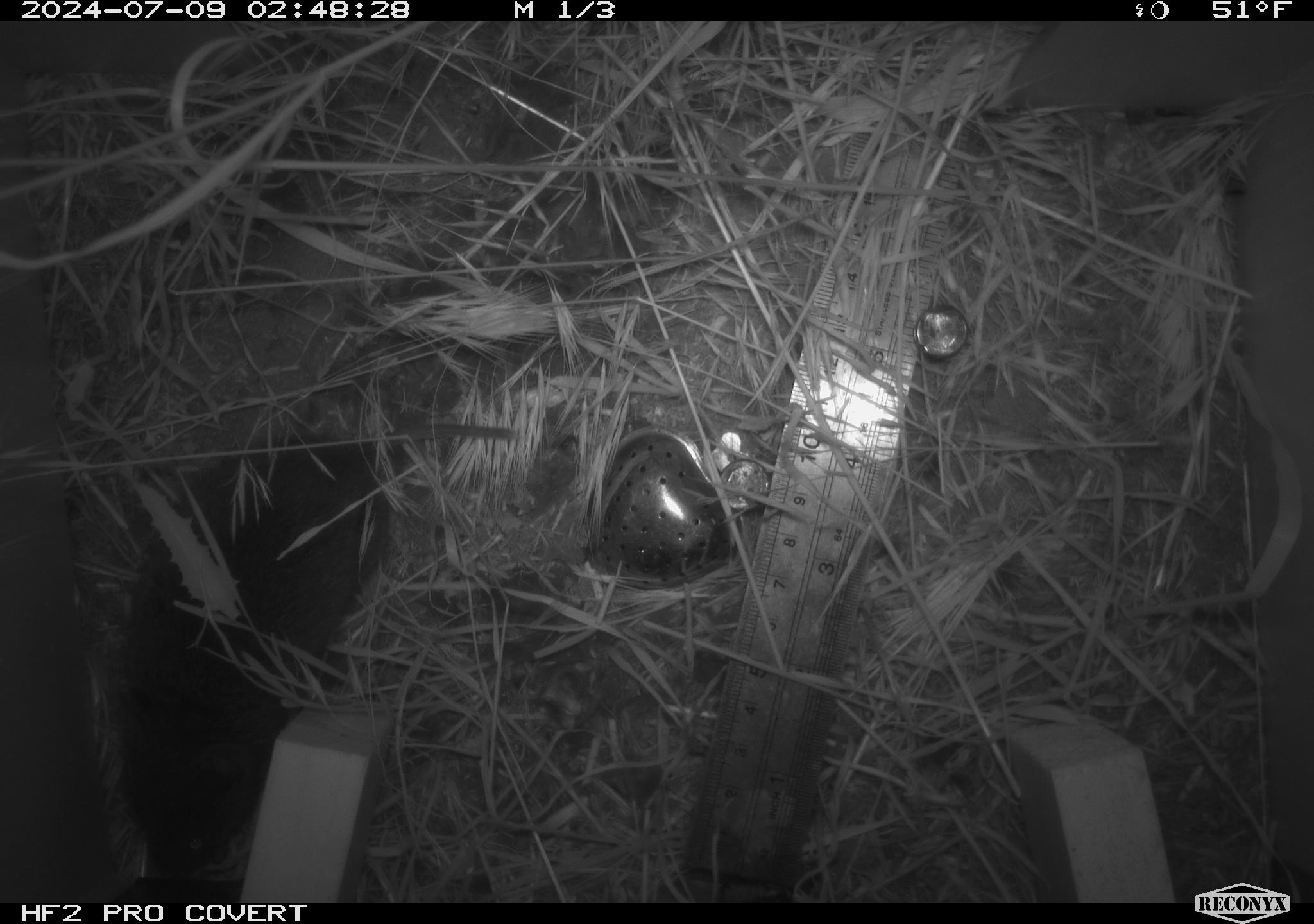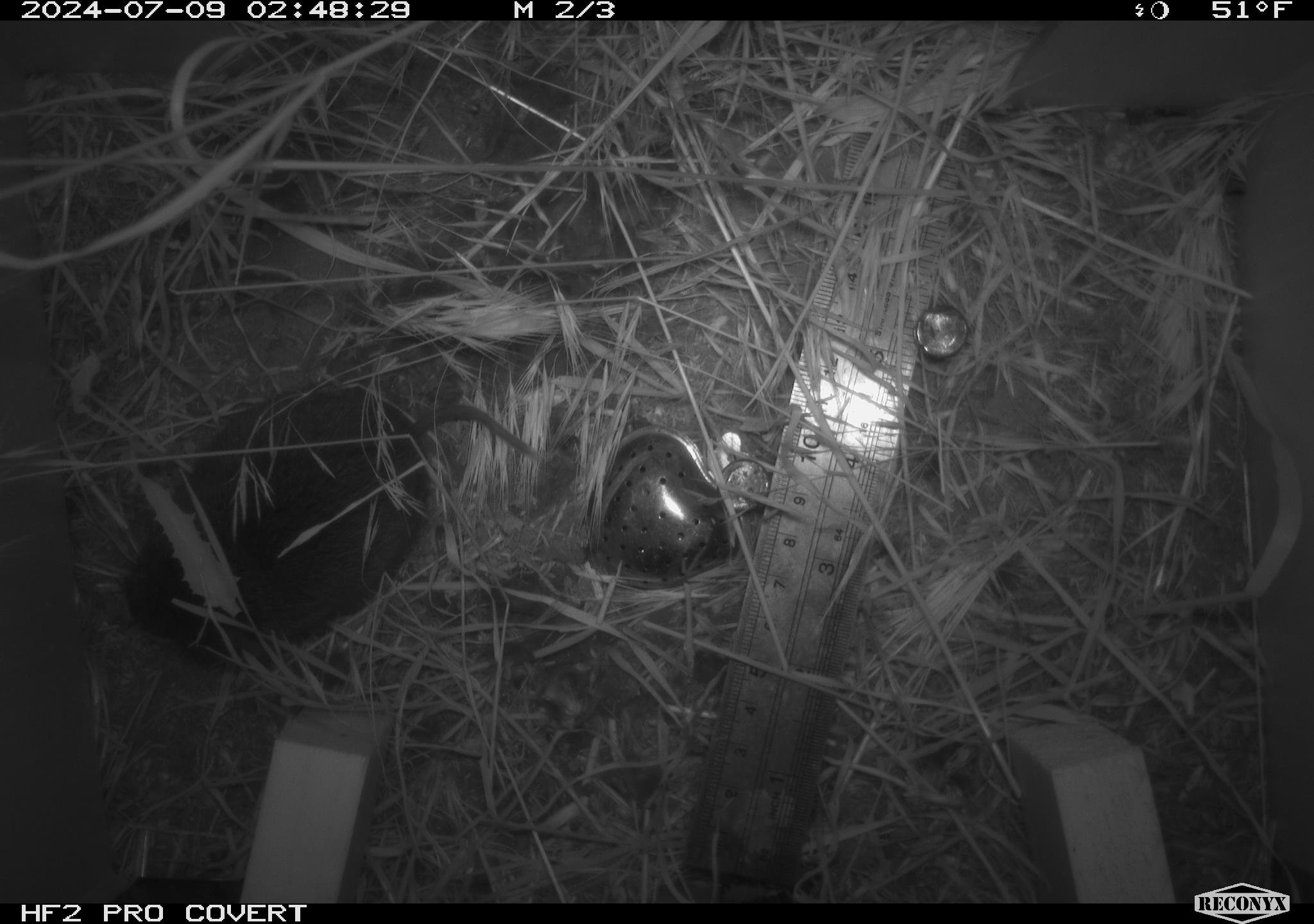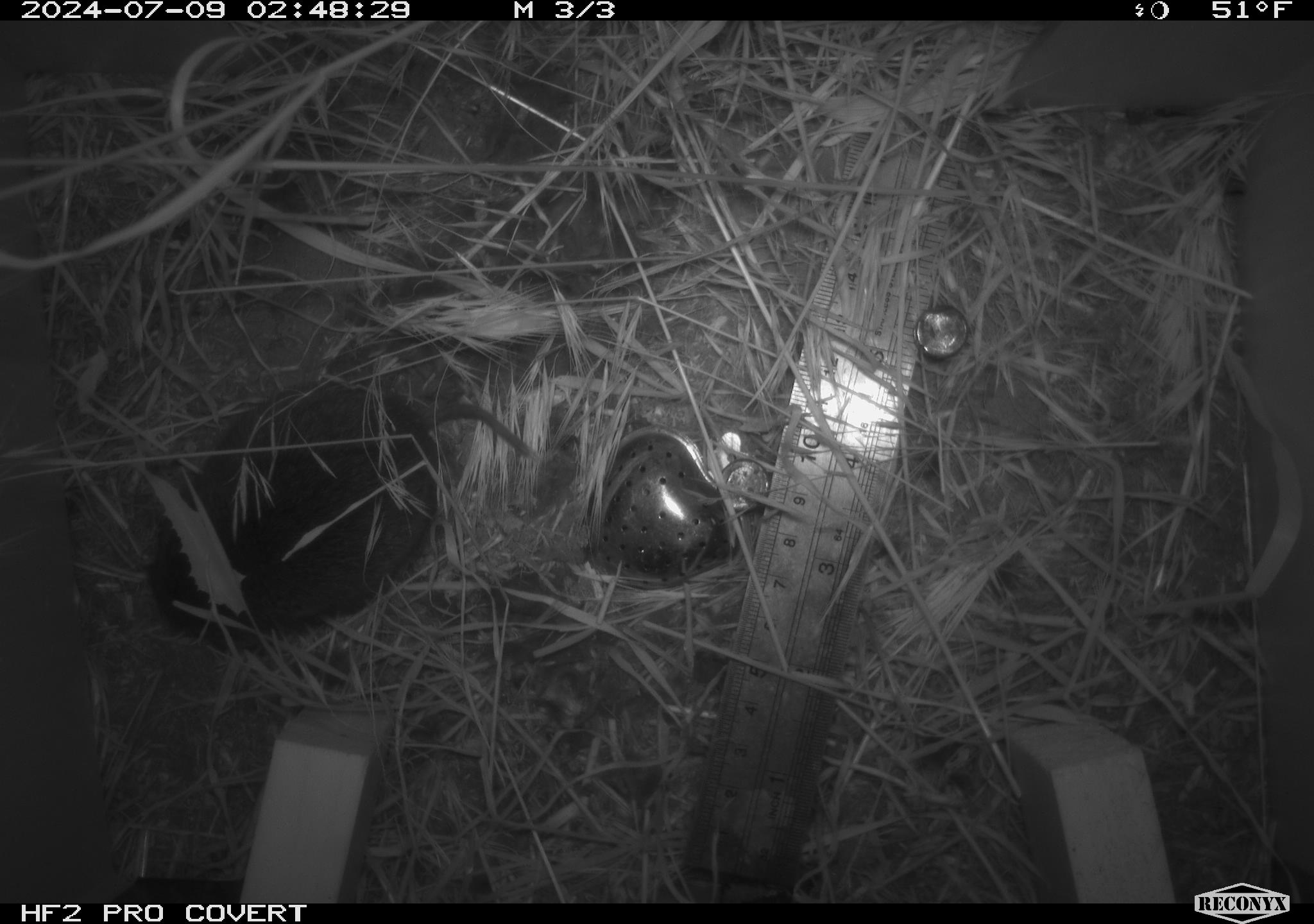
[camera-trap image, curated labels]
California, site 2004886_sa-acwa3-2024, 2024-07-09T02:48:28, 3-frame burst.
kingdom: Animalia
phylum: Chordata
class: Mammalia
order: Rodentia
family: Cricetidae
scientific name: Arvicolinae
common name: voles, lemmings, and muskrats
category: arvicolinae subfamily